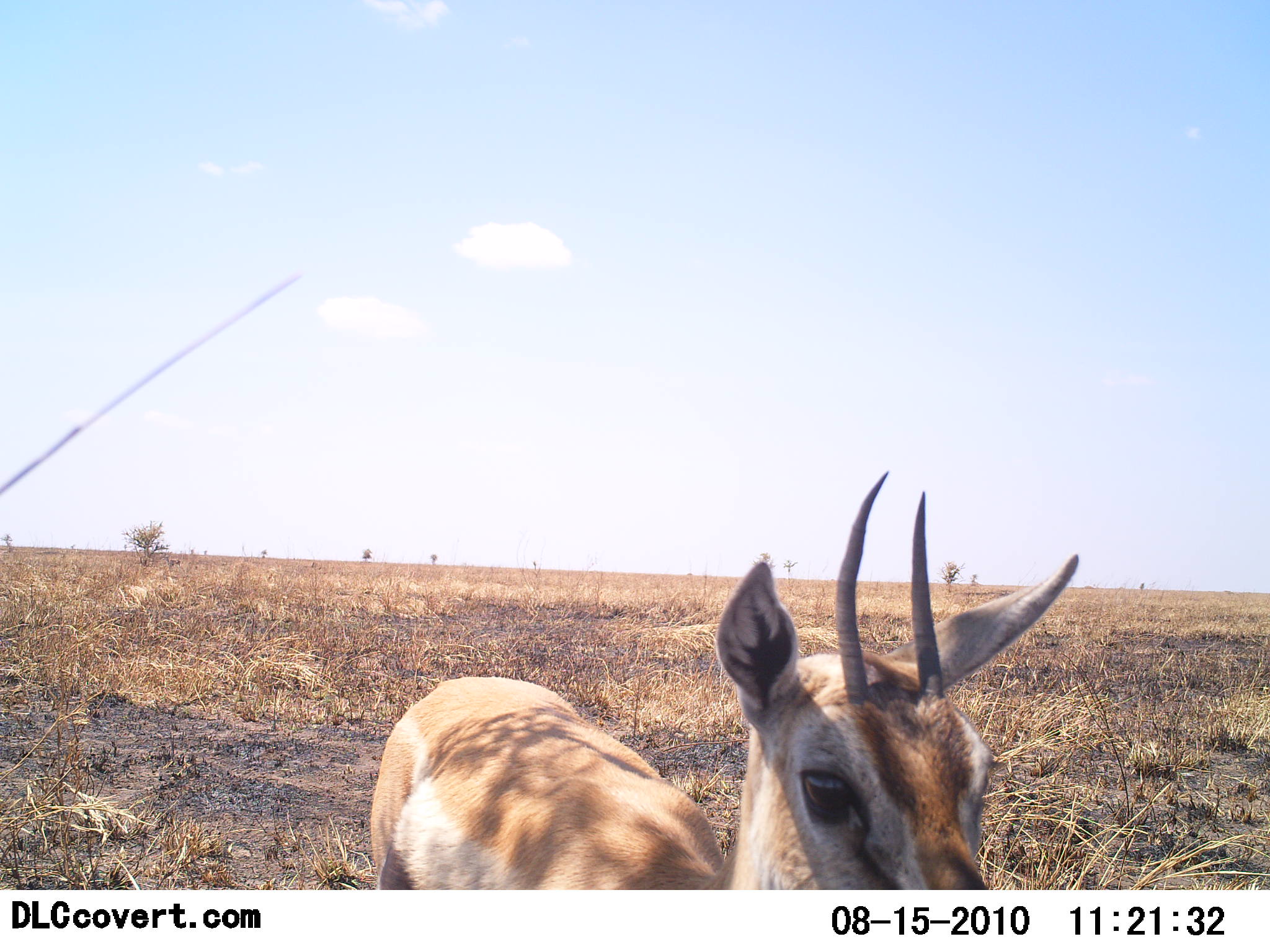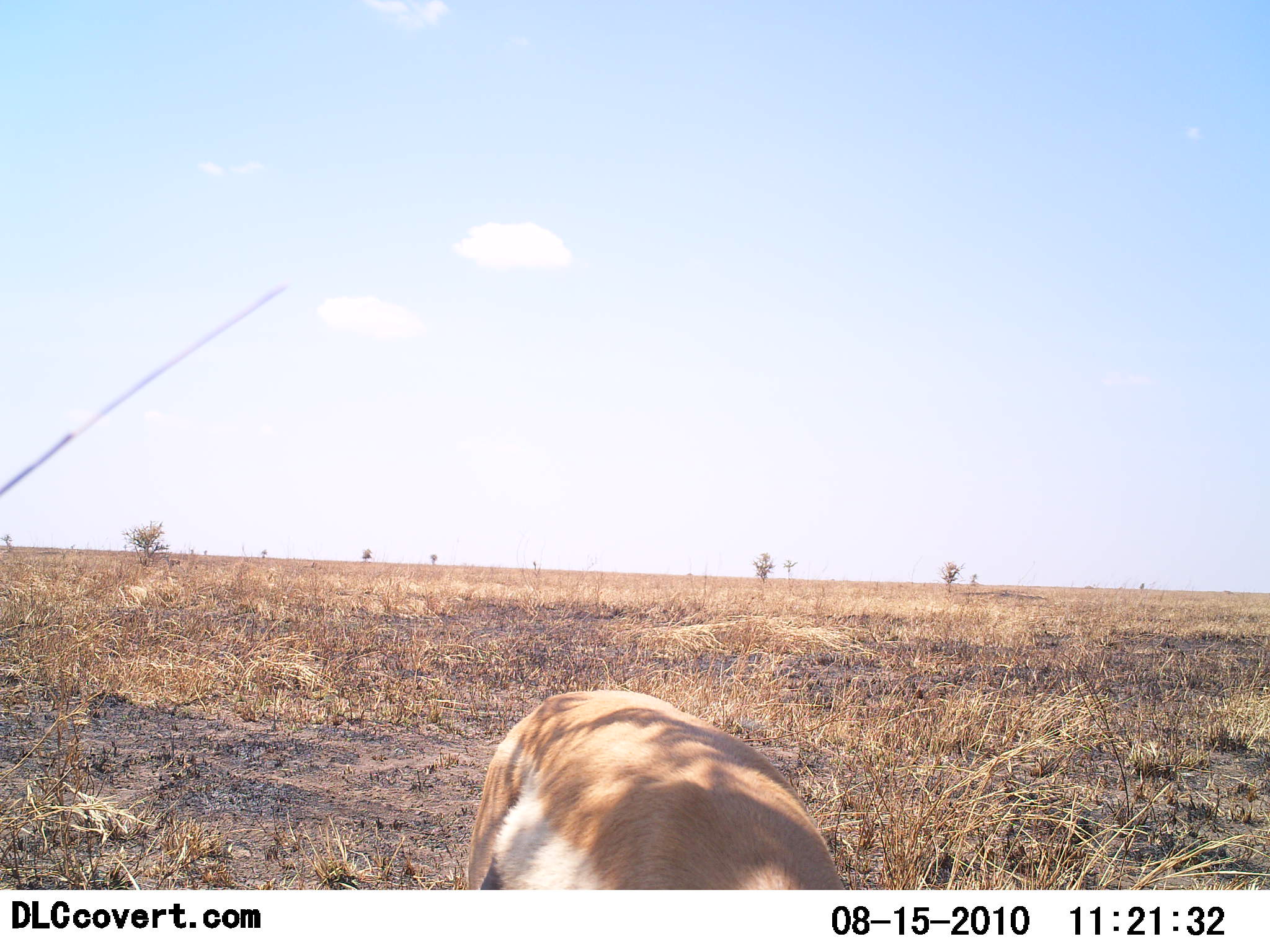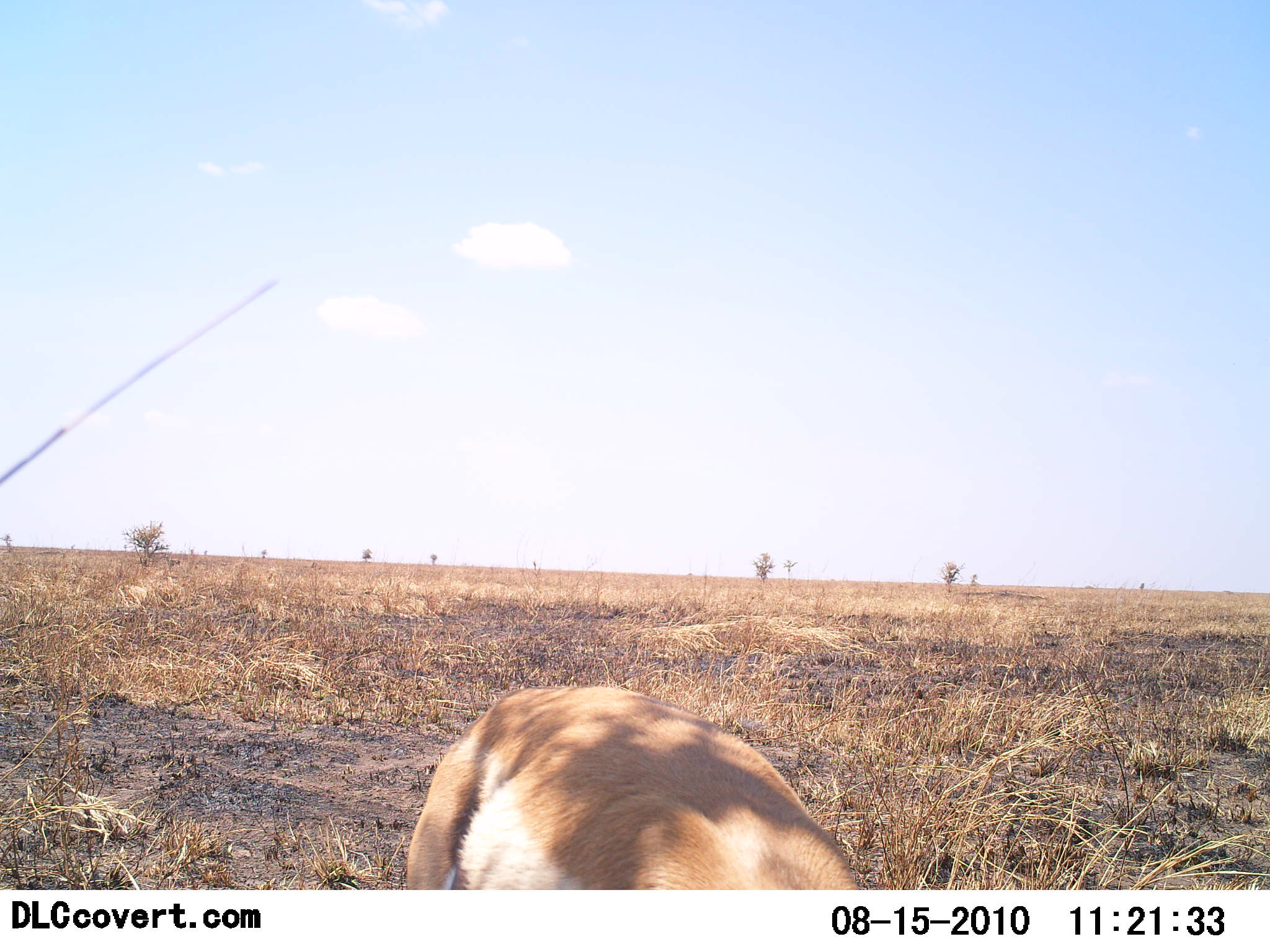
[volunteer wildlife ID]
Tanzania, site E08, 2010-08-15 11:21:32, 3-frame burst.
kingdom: Animalia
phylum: Chordata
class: Mammalia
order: Artiodactyla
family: Bovidae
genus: Eudorcas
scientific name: Eudorcas thomsonii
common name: thomson's gazelle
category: gazellethomsons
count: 1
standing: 33%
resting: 0%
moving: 8%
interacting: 0%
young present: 0%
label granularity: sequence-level